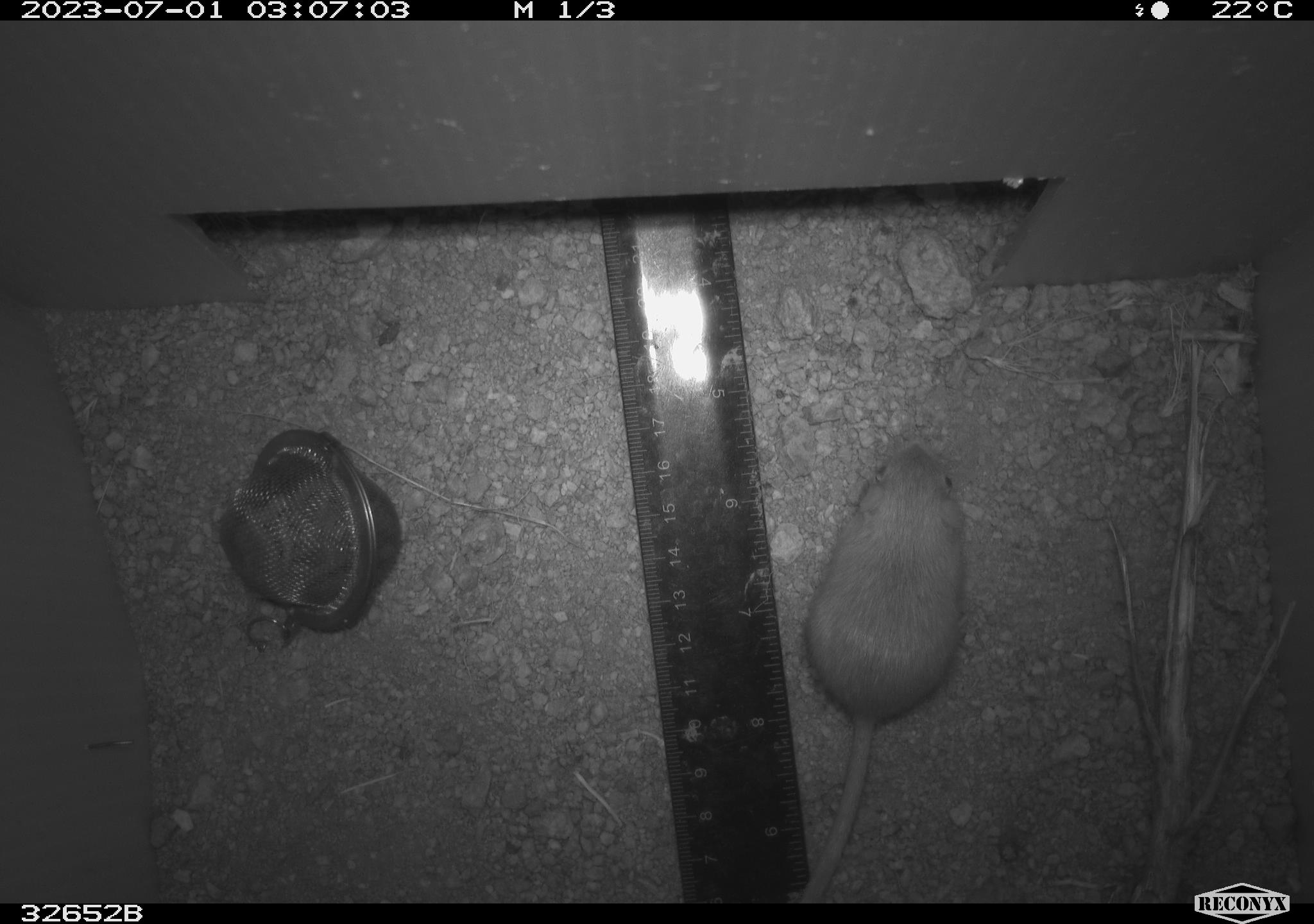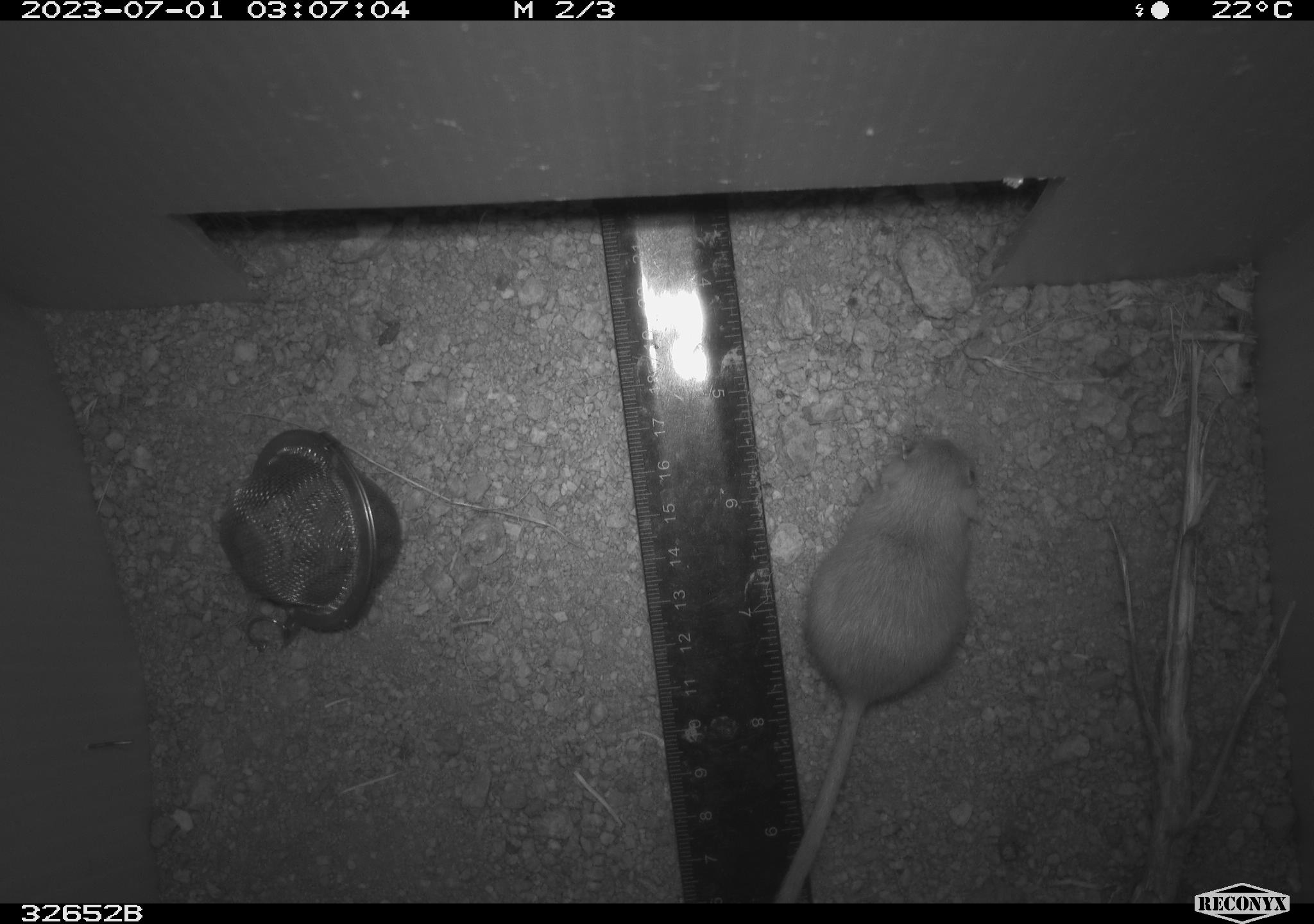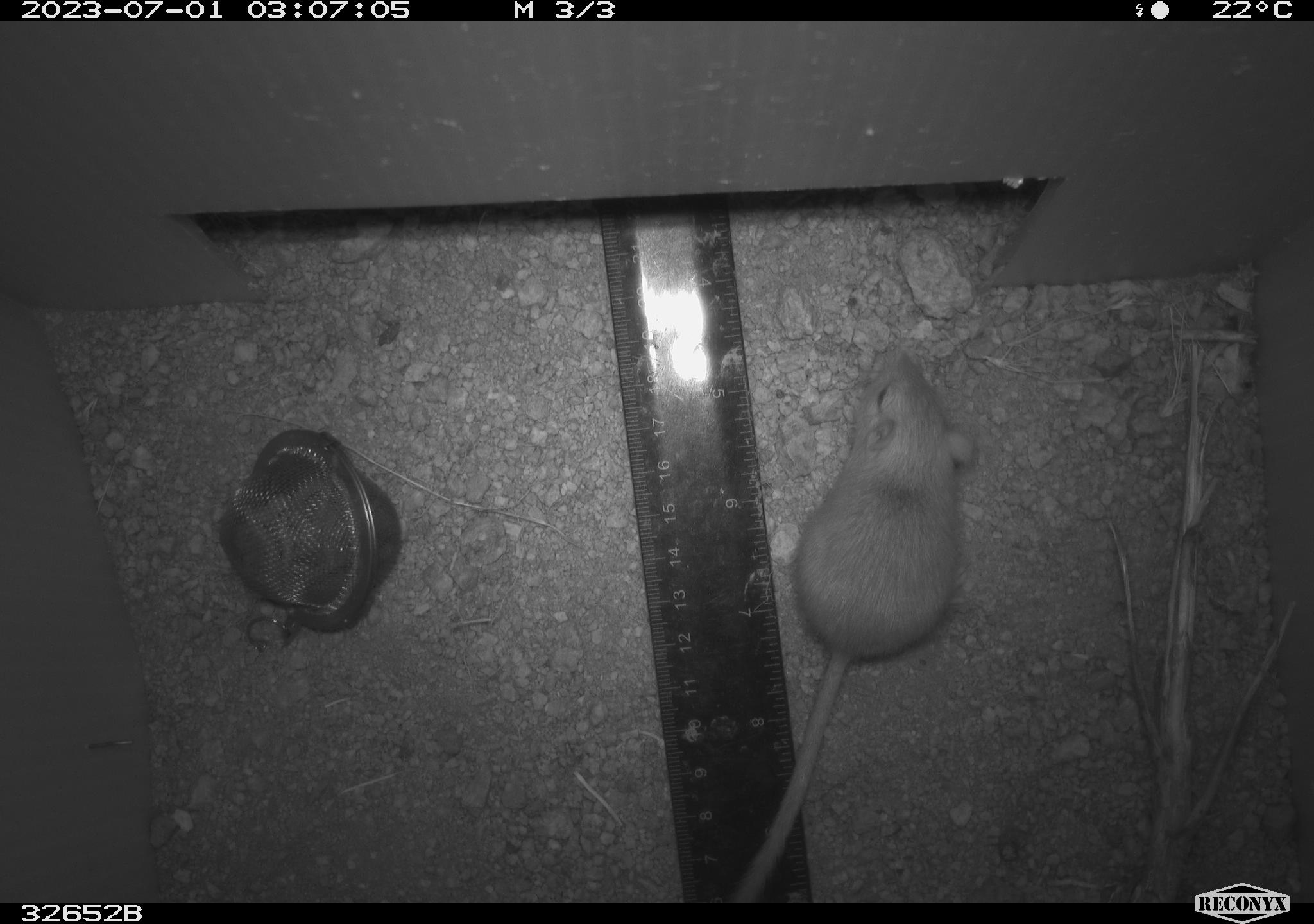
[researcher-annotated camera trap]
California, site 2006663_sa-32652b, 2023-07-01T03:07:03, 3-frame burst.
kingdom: Animalia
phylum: Chordata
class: Mammalia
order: Rodentia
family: Heteromyidae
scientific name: Heteromyidae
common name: kangaroo rats and pocket mice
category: heteromyidae family